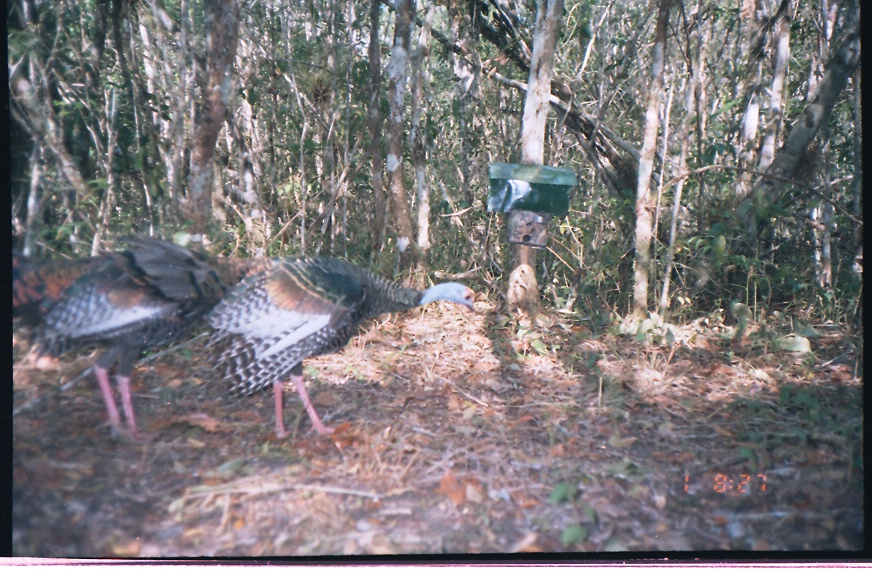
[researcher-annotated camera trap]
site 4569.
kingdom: Animalia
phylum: Chordata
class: Aves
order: Galliformes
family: Phasianidae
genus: Meleagris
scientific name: Meleagris ocellata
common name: ocellated turkey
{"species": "Meleagris ocellata (ocellated turkey)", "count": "1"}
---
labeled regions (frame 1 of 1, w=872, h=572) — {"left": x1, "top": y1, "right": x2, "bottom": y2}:
meleagris ocellata: {"left": 10, "top": 232, "right": 266, "bottom": 446}; {"left": 197, "top": 253, "right": 476, "bottom": 440}